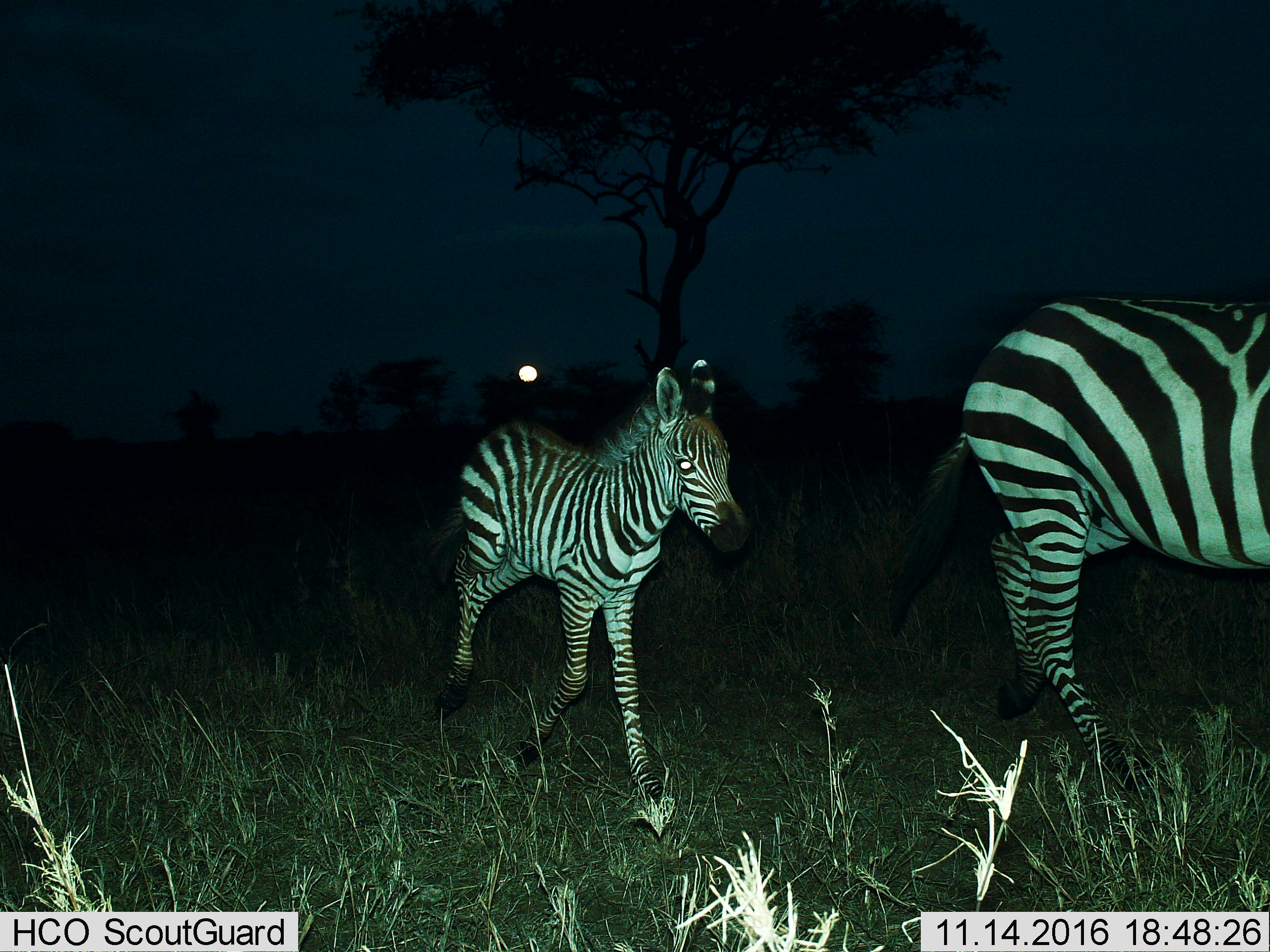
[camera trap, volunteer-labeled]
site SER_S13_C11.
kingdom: Animalia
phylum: Chordata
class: Mammalia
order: Perissodactyla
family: Equidae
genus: Equus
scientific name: Equus quagga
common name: plains zebra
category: zebraplains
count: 2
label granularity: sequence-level